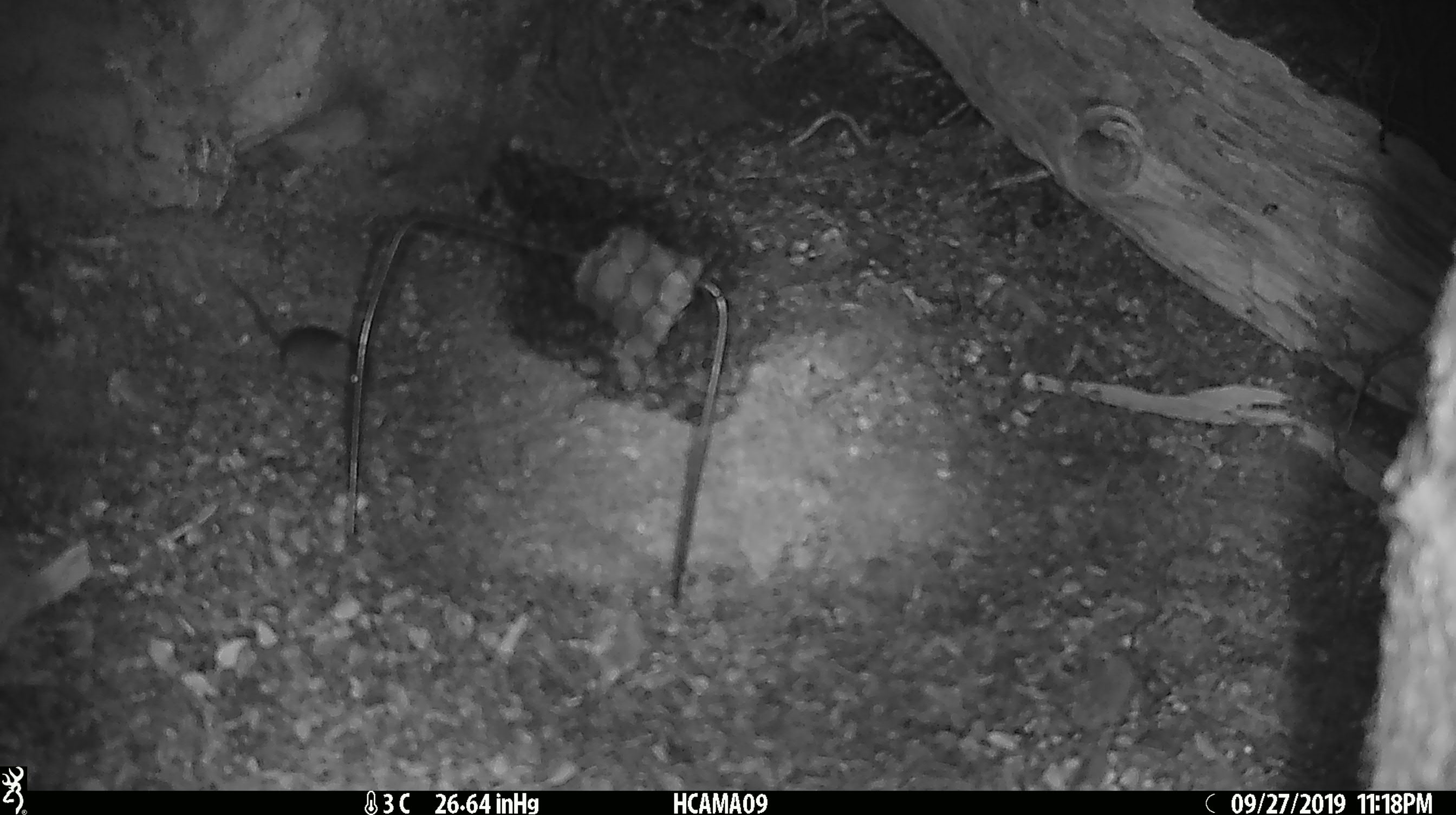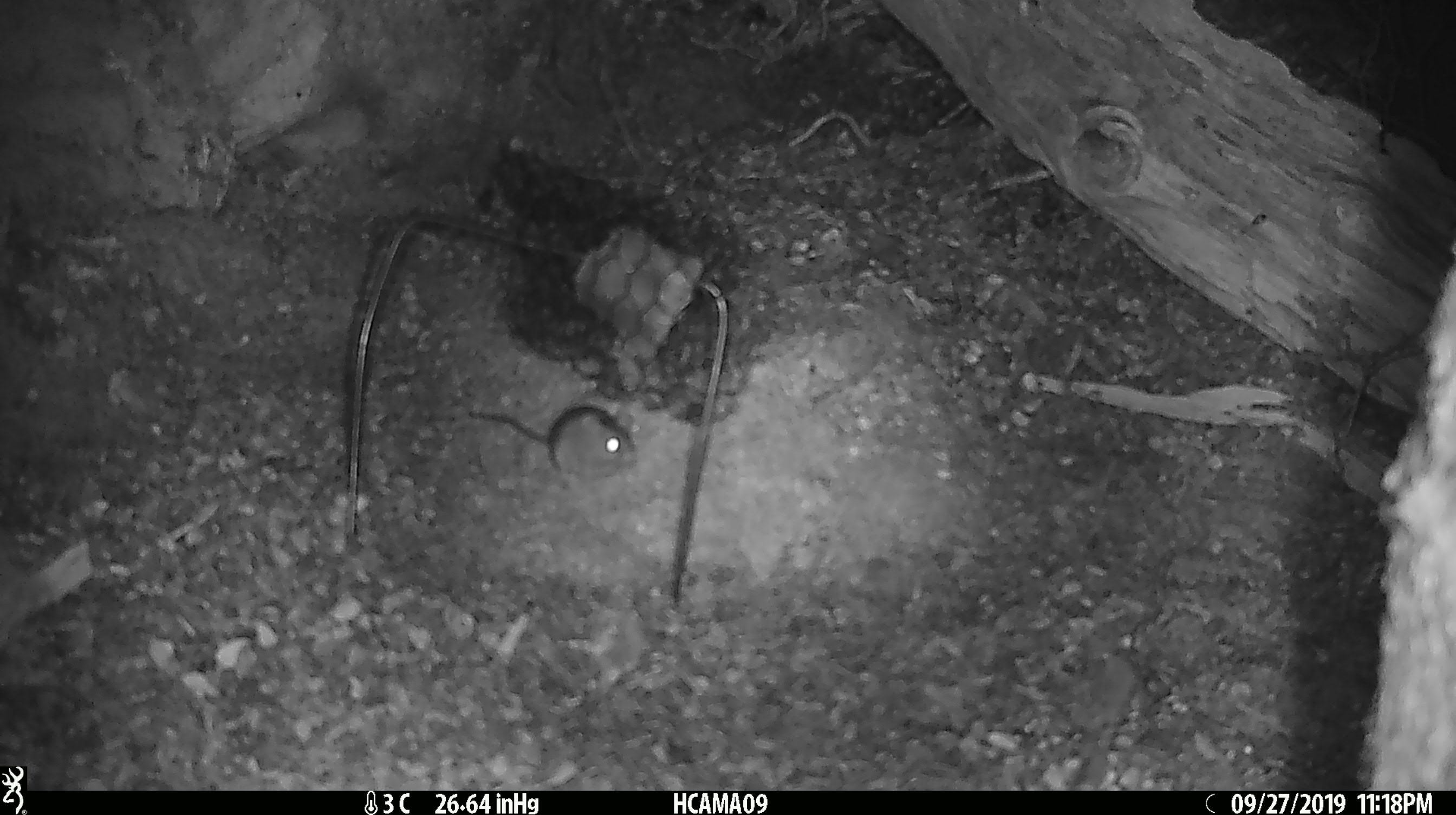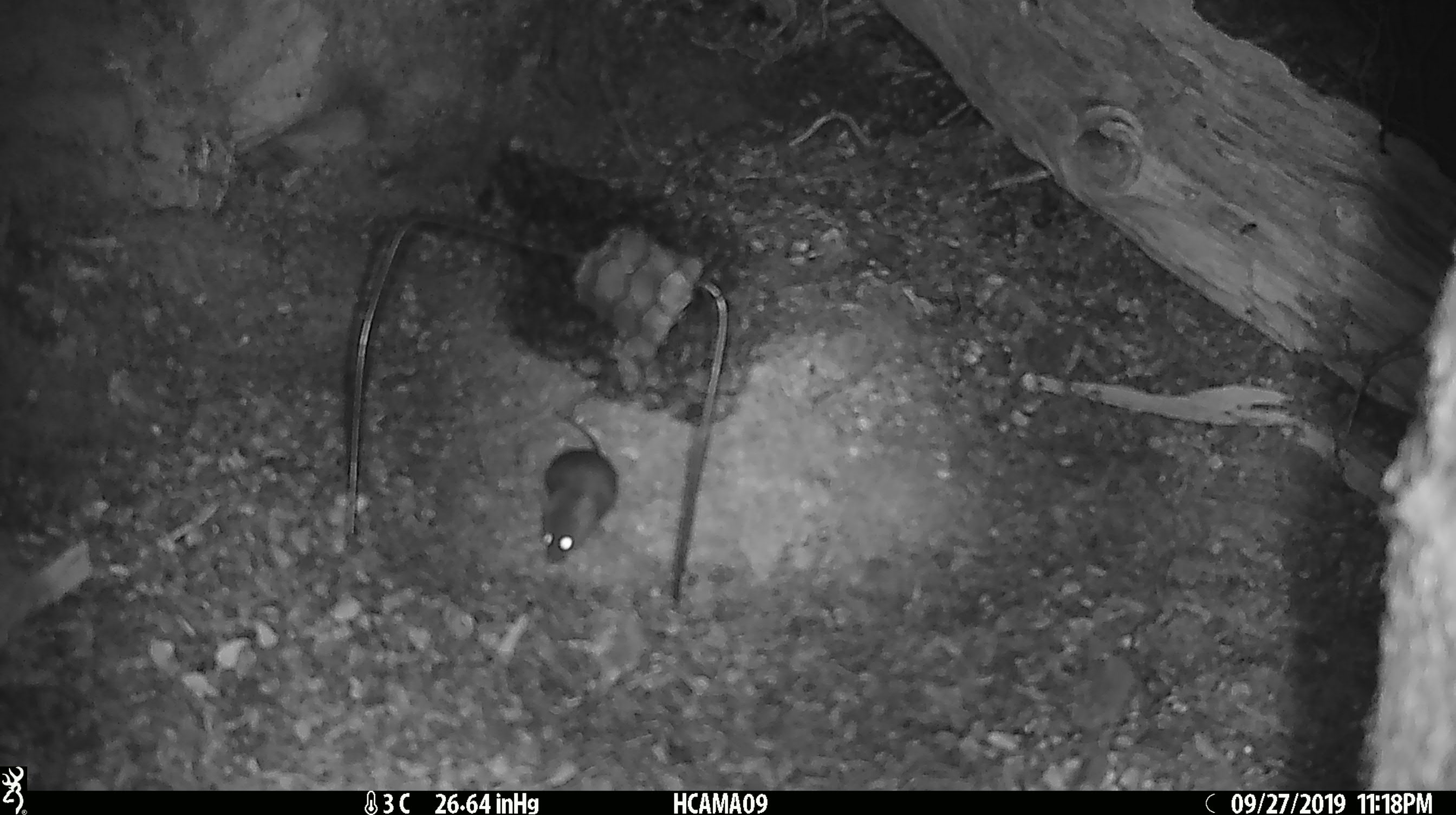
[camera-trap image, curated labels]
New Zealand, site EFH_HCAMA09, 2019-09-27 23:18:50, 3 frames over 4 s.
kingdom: Animalia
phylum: Chordata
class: Mammalia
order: Rodentia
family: Muridae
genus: Mus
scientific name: Mus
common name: mouse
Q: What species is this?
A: Mouse (Mus).